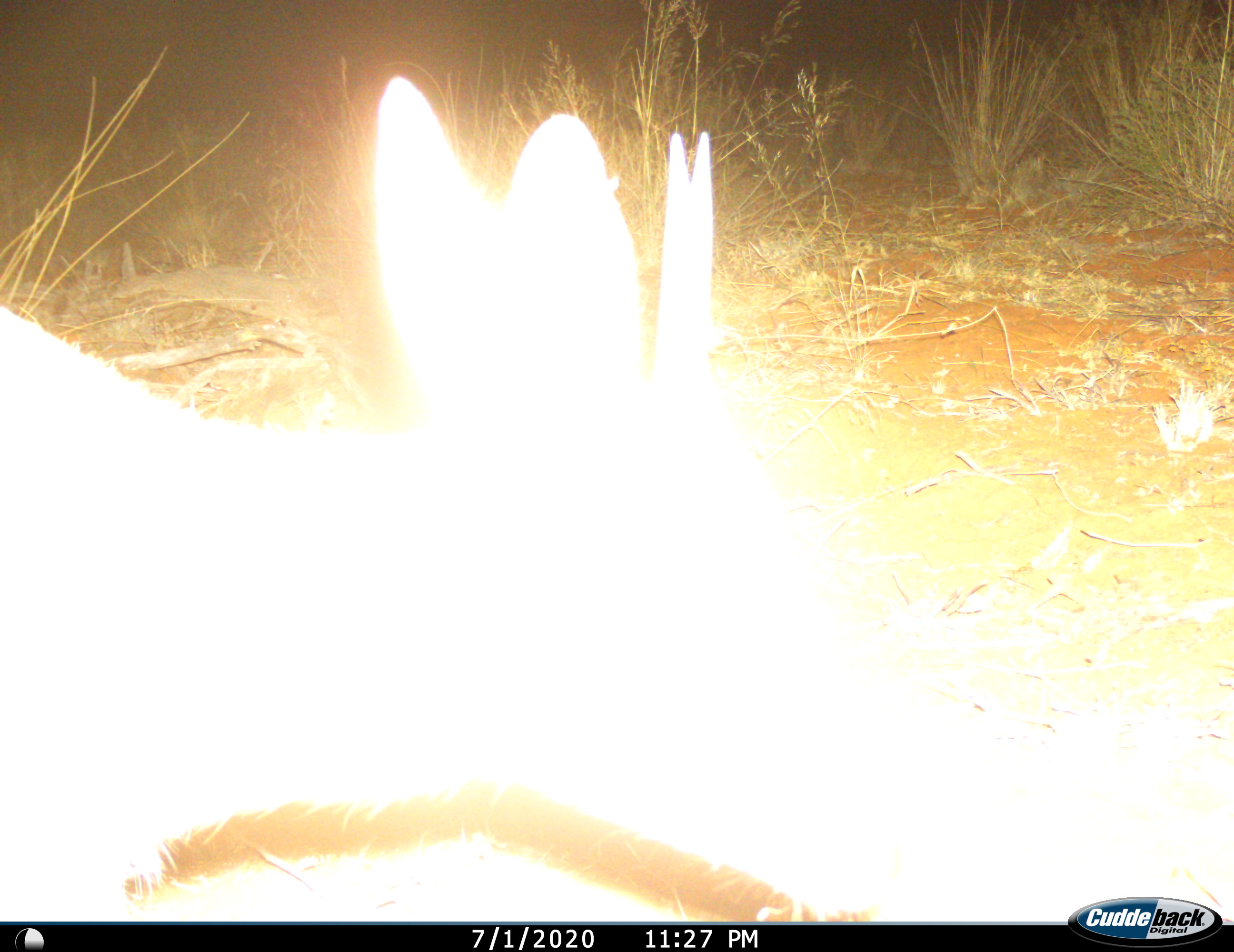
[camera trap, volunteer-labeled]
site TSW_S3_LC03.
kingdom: Animalia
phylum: Chordata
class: Mammalia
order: Artiodactyla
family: Bovidae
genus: Sylvicapra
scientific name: Sylvicapra grimmia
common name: common duiker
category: duikercommongrey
Duikercommongrey (common duiker) (Sylvicapra grimmia), count 1. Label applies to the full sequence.